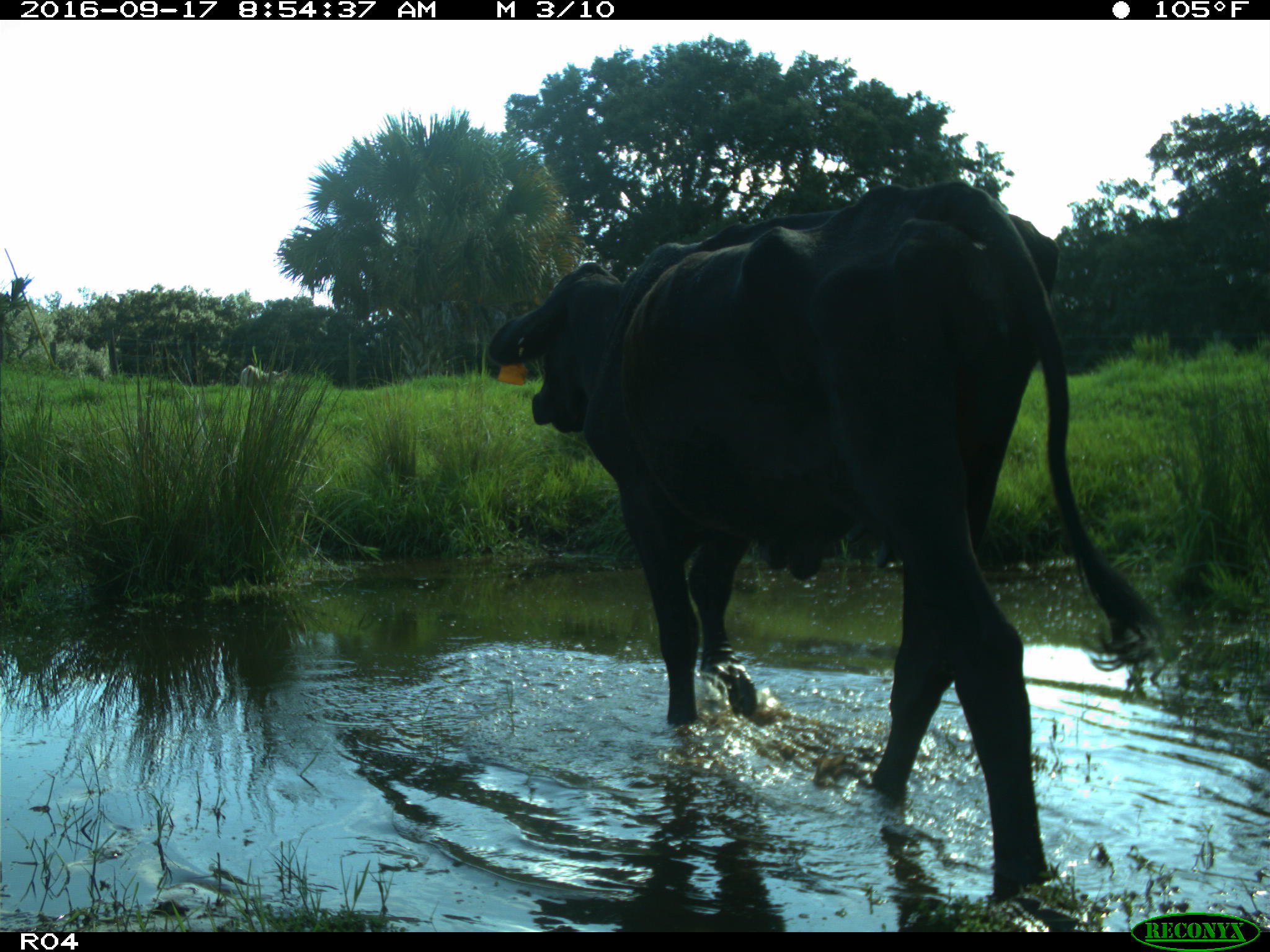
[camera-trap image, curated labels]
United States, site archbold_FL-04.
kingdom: Animalia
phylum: Chordata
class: Mammalia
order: Artiodactyla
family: Bovidae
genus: Bos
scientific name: Bos taurus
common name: domestic cow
Bos taurus (domestic cow).